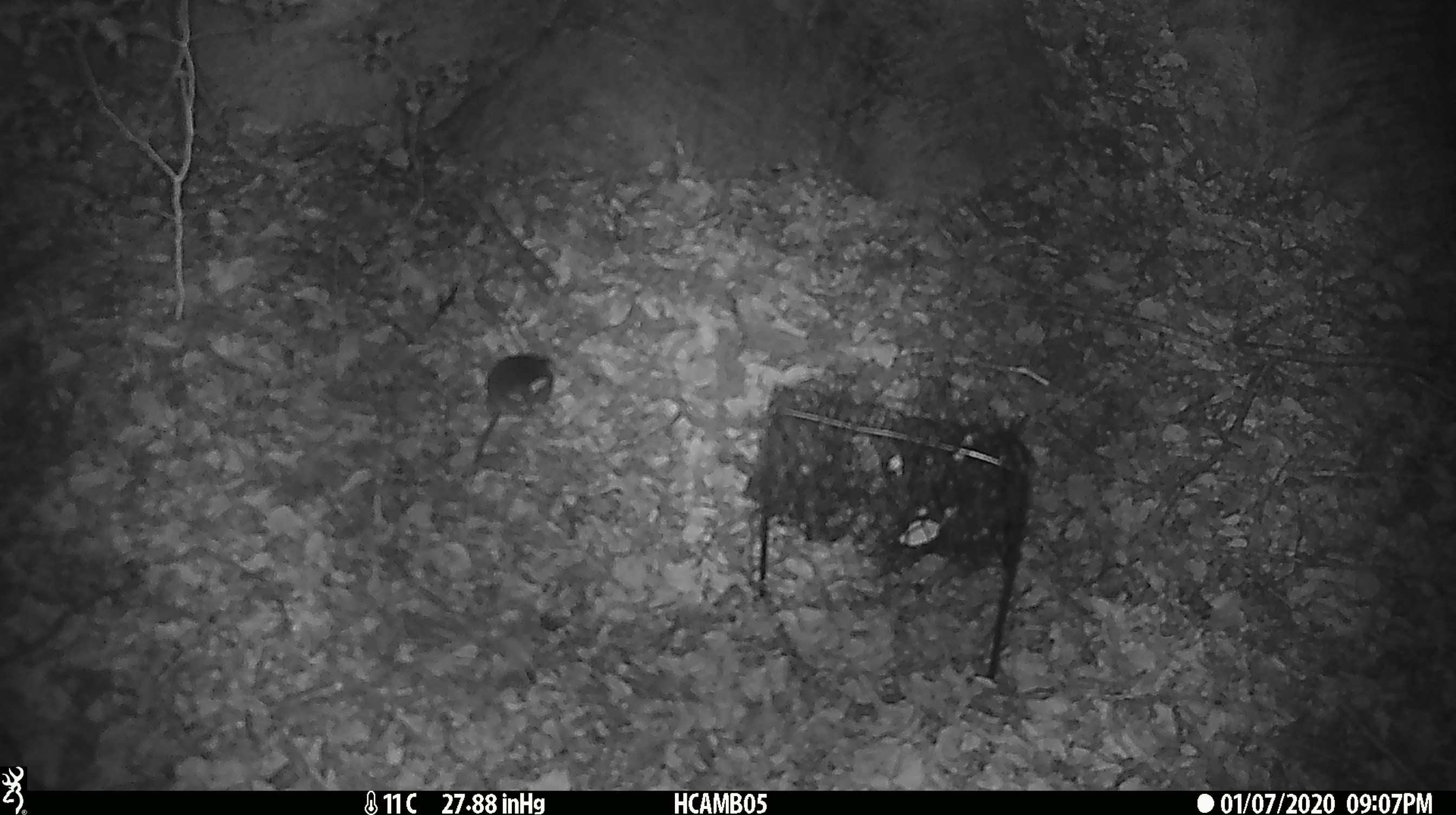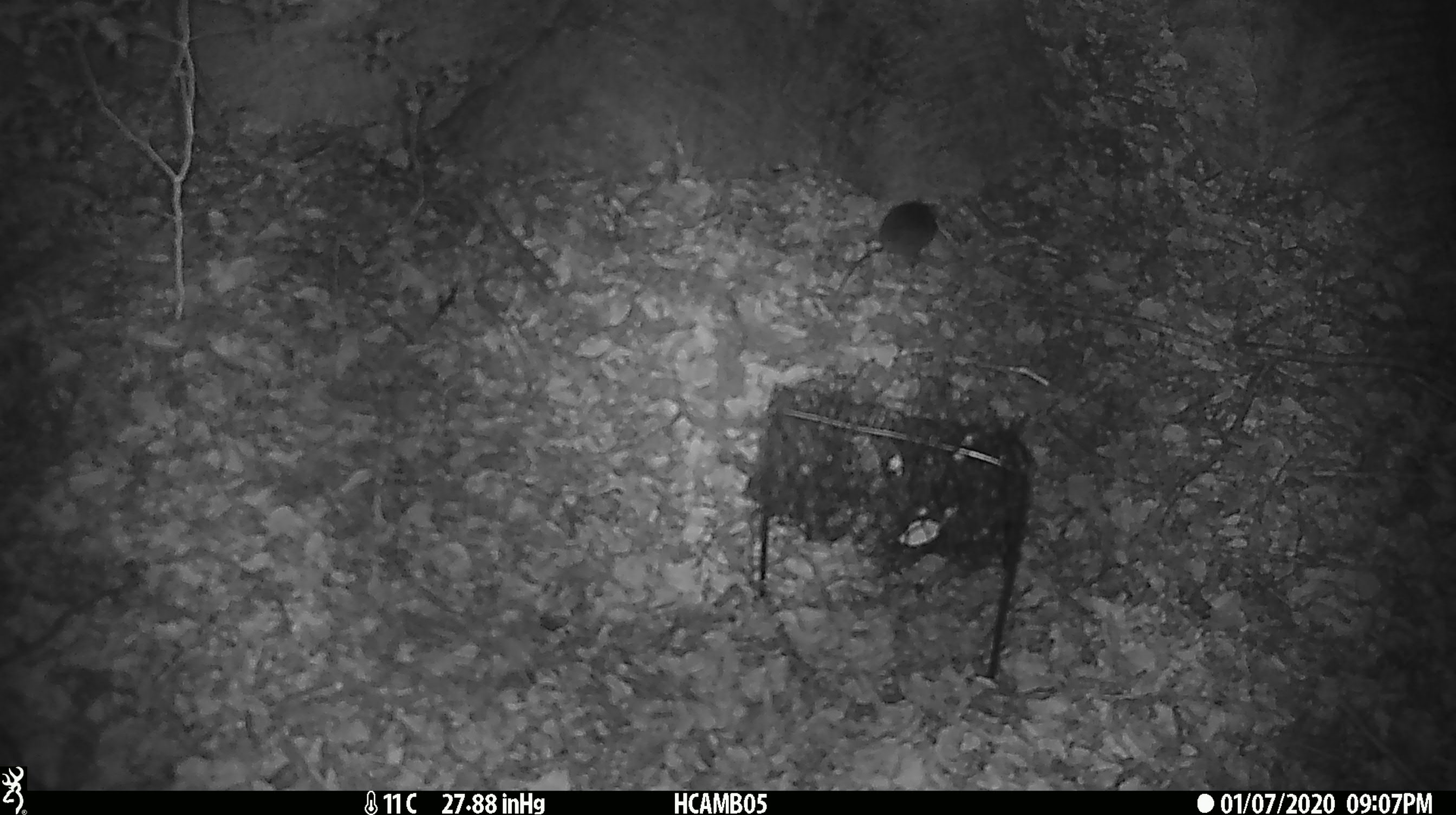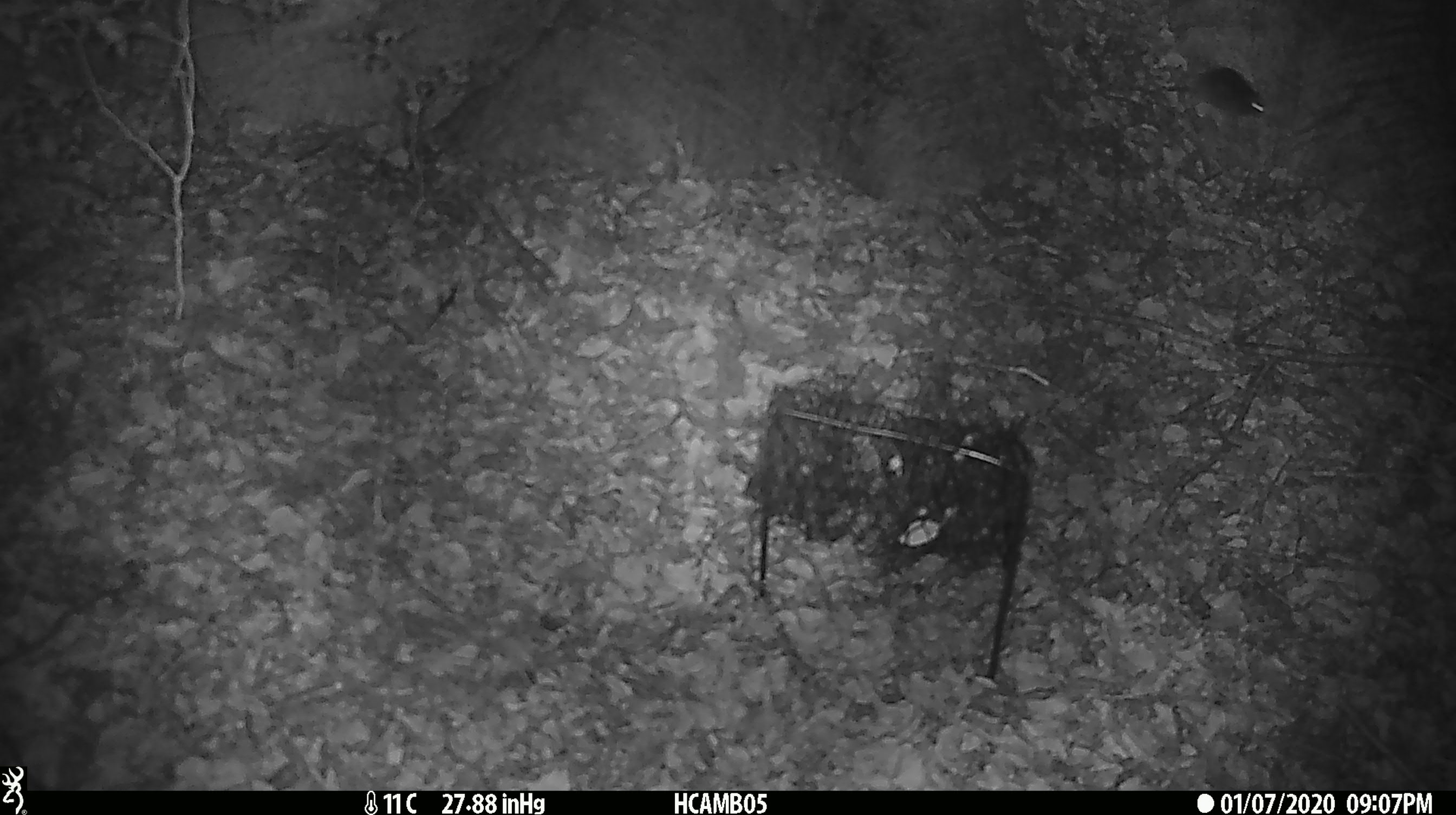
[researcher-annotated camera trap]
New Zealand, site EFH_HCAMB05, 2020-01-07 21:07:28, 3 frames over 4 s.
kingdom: Animalia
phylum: Chordata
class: Mammalia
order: Rodentia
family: Muridae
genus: Mus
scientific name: Mus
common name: mouse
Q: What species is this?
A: Mouse (Mus).